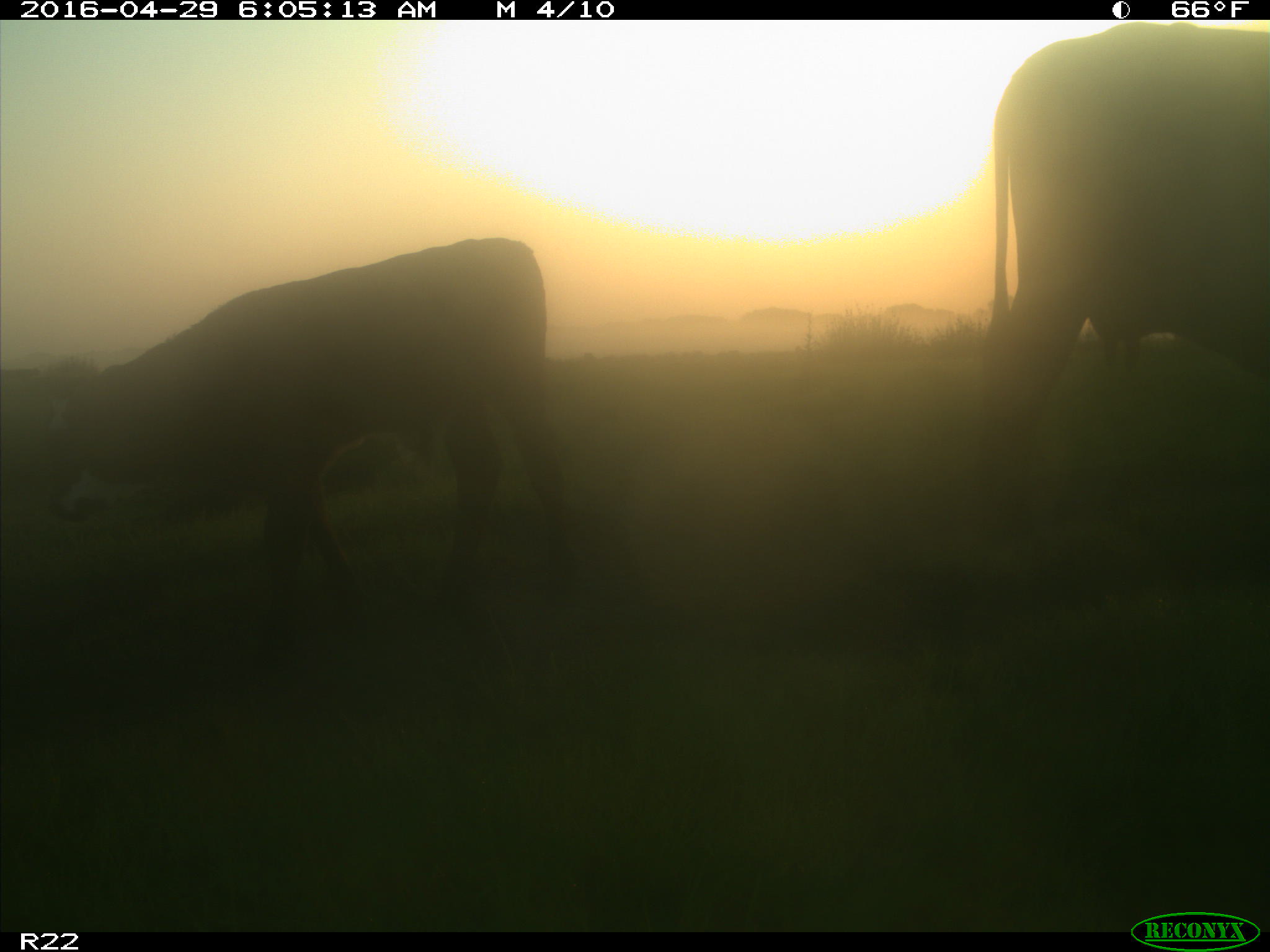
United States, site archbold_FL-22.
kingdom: Animalia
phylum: Chordata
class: Mammalia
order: Artiodactyla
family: Bovidae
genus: Bos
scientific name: Bos taurus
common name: domestic cow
Bos taurus (domestic cow).